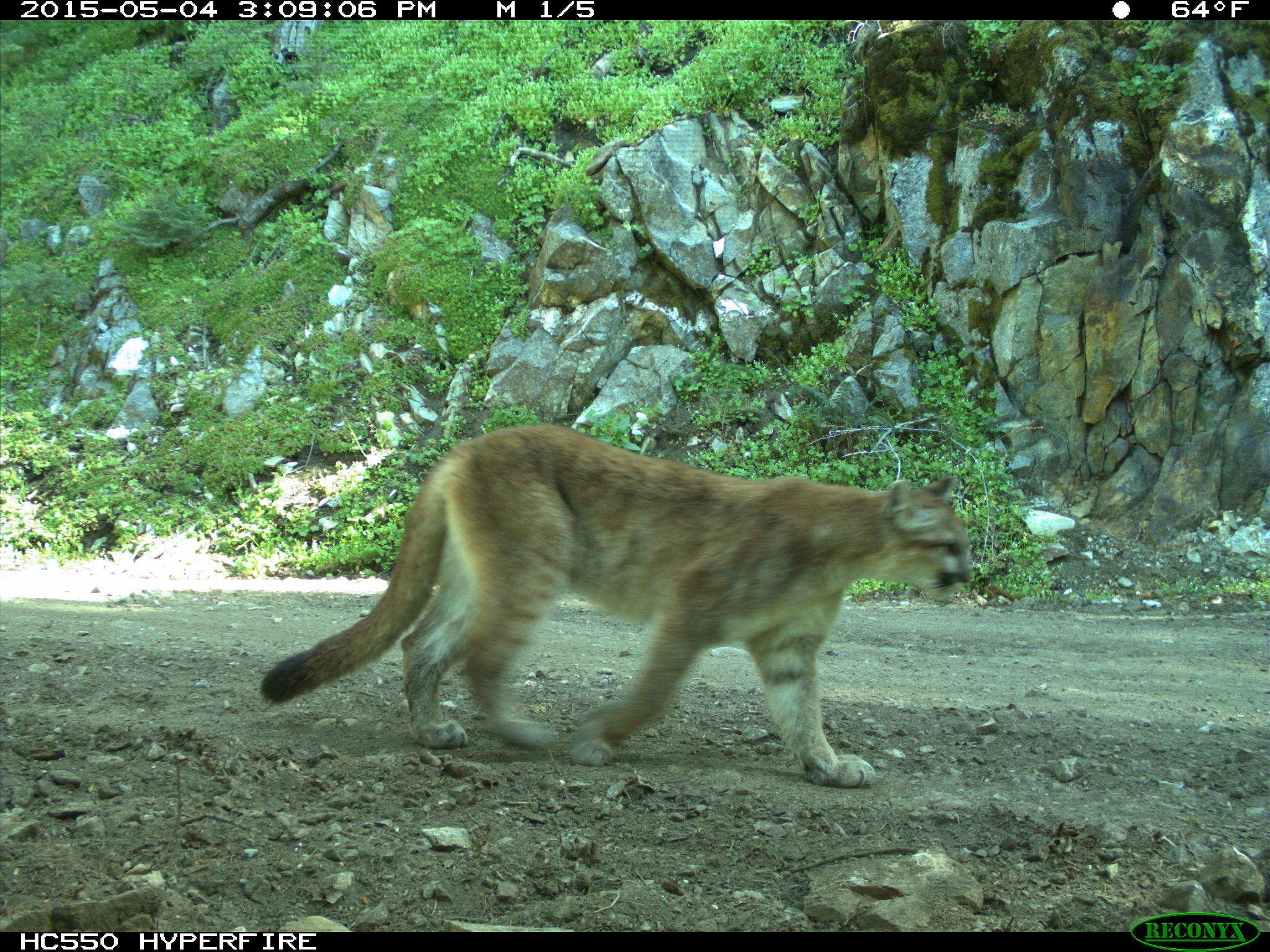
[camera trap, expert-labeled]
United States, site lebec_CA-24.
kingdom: Animalia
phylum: Chordata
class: Mammalia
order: Carnivora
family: Felidae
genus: Puma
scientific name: Puma concolor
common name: mountain lion